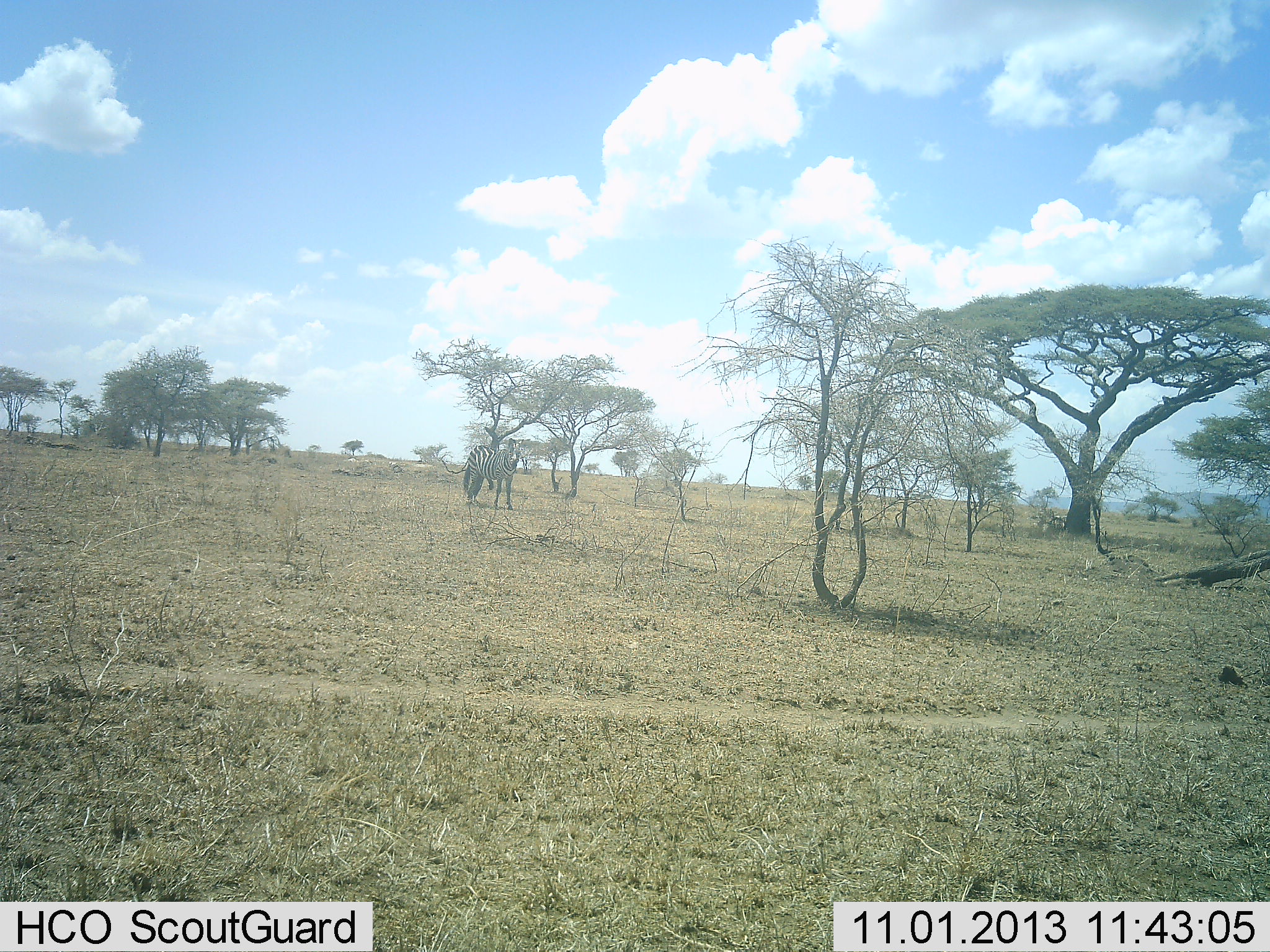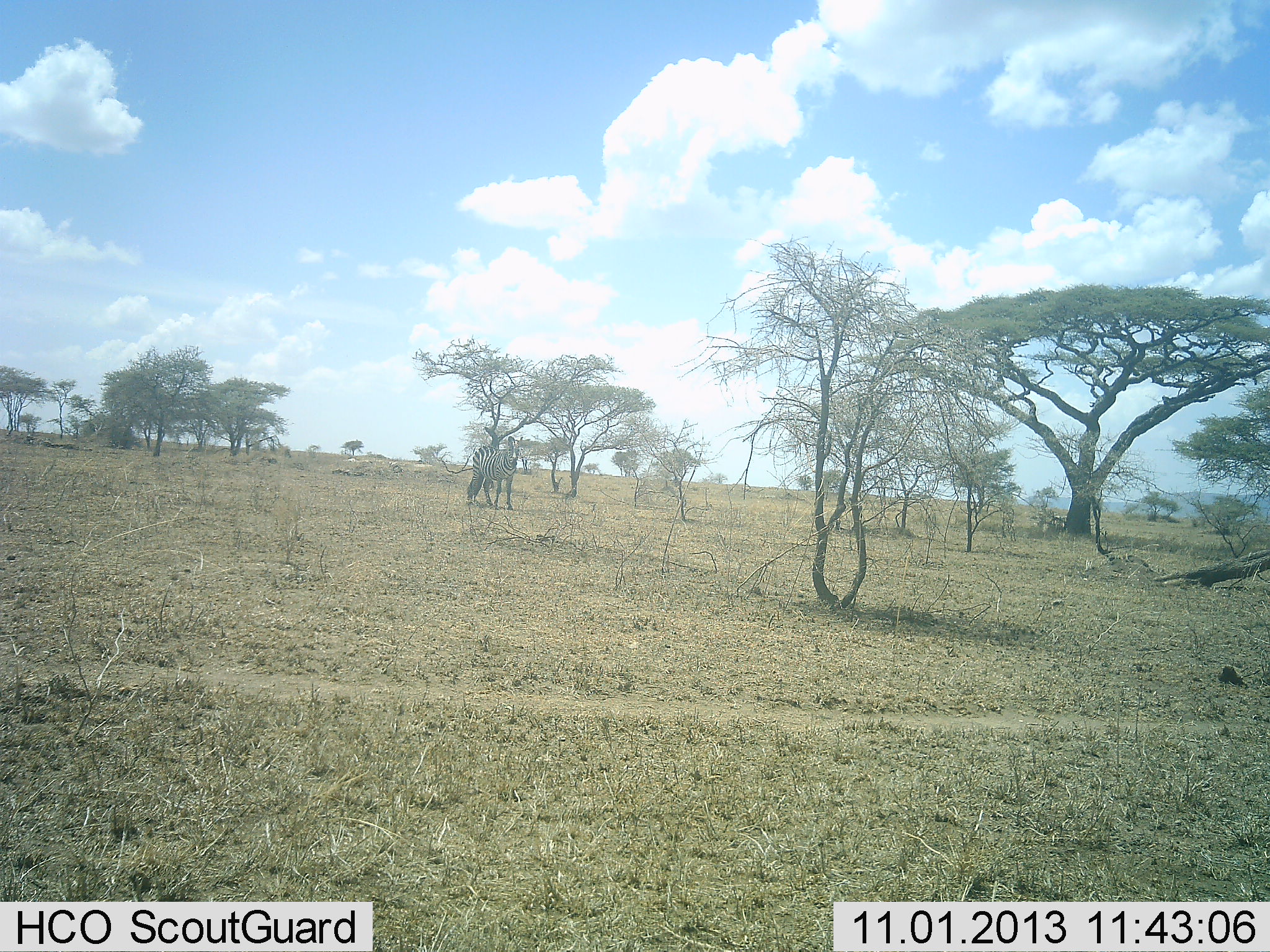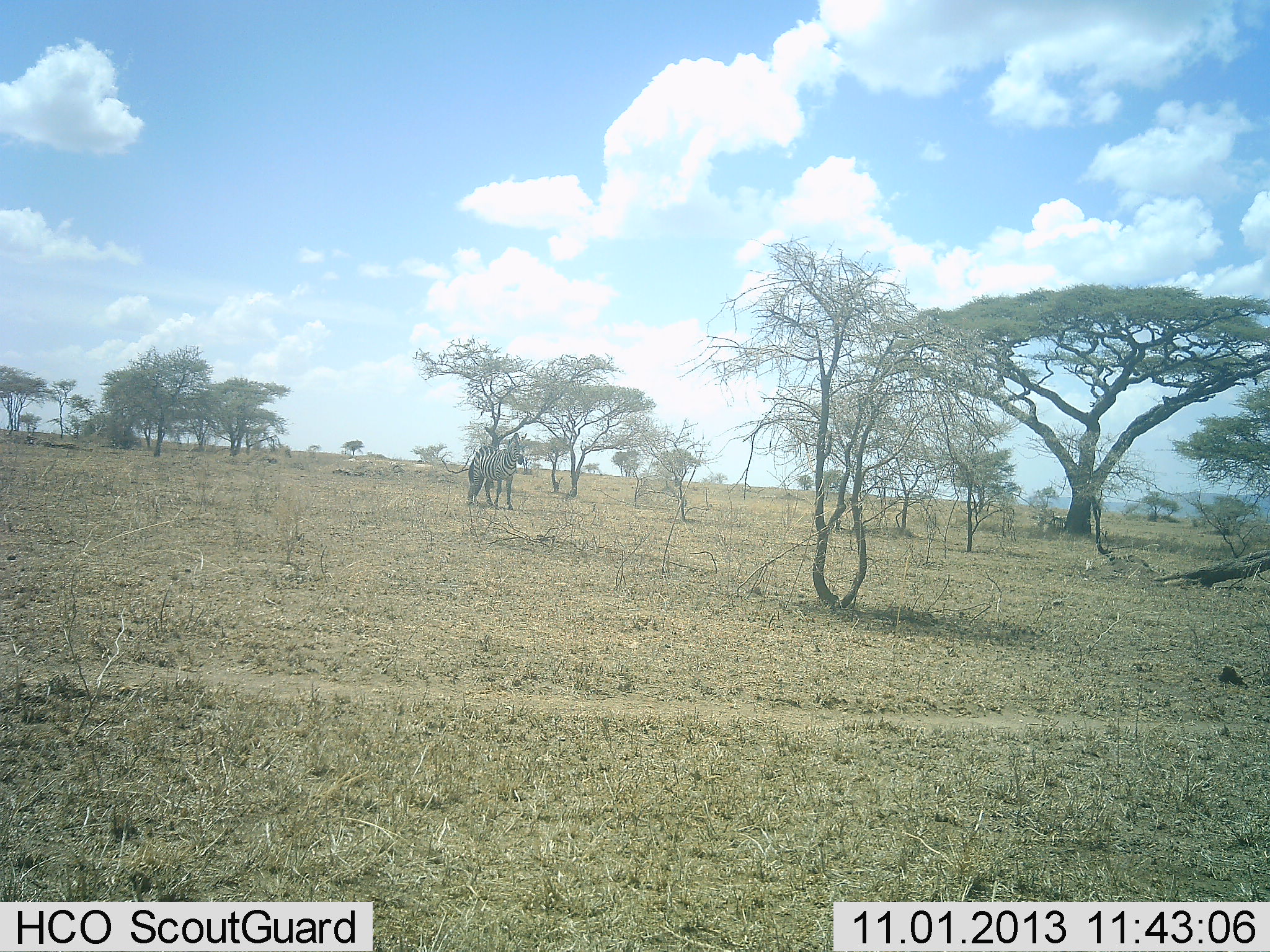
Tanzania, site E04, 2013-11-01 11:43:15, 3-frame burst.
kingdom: Animalia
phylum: Chordata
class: Mammalia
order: Perissodactyla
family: Equidae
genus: Equus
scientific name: Equus quagga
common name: plains zebra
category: zebra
Zebra (plains zebra) (Equus quagga), count 1. Behavior (volunteer vote fractions): standing 100%, resting 0%, moving 0%, interacting 0%. Young present (vote fraction): 0%. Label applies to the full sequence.